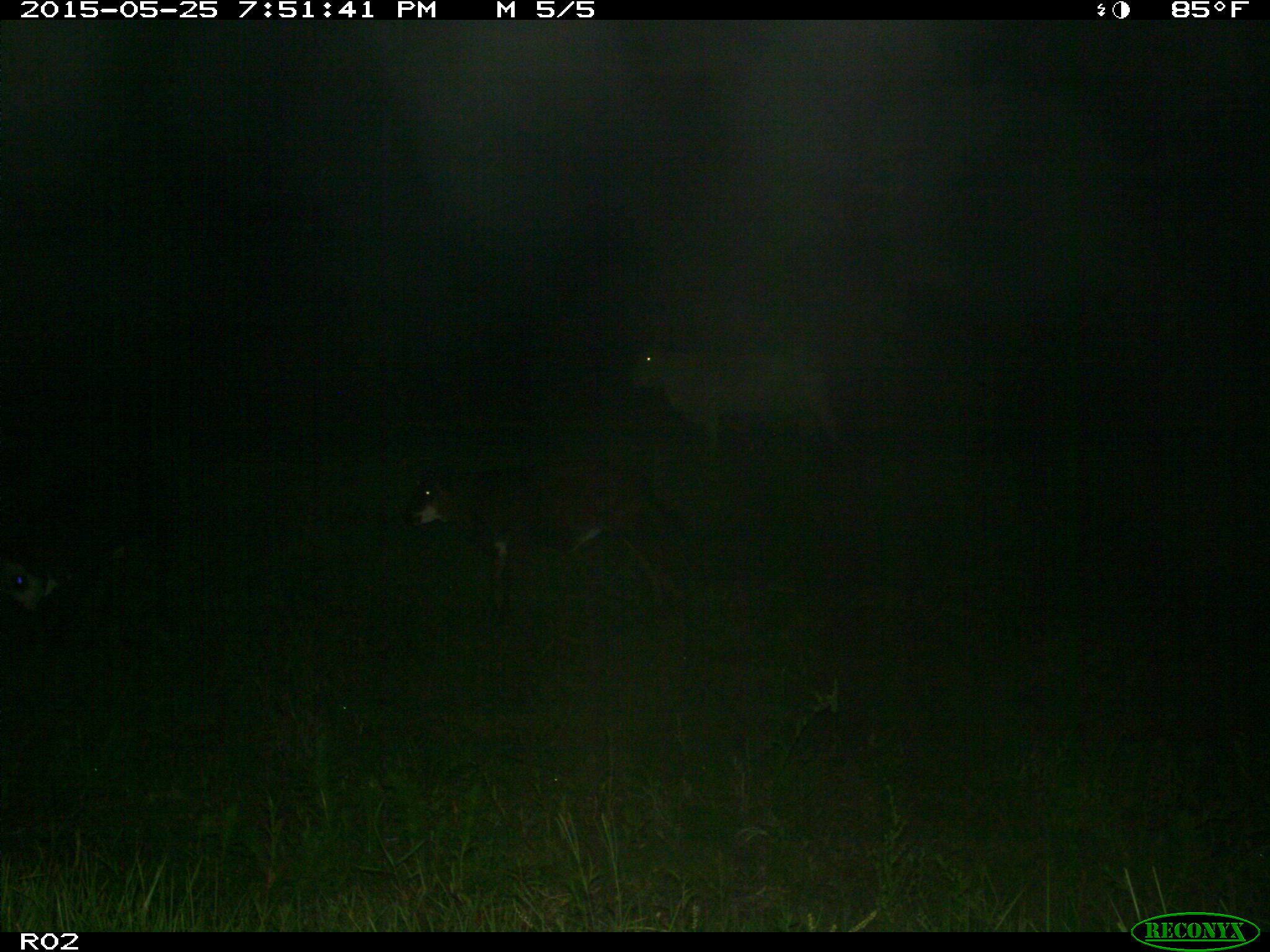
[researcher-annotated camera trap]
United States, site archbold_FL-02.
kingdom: Animalia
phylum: Chordata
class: Mammalia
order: Artiodactyla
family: Bovidae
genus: Bos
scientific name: Bos taurus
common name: domestic cow